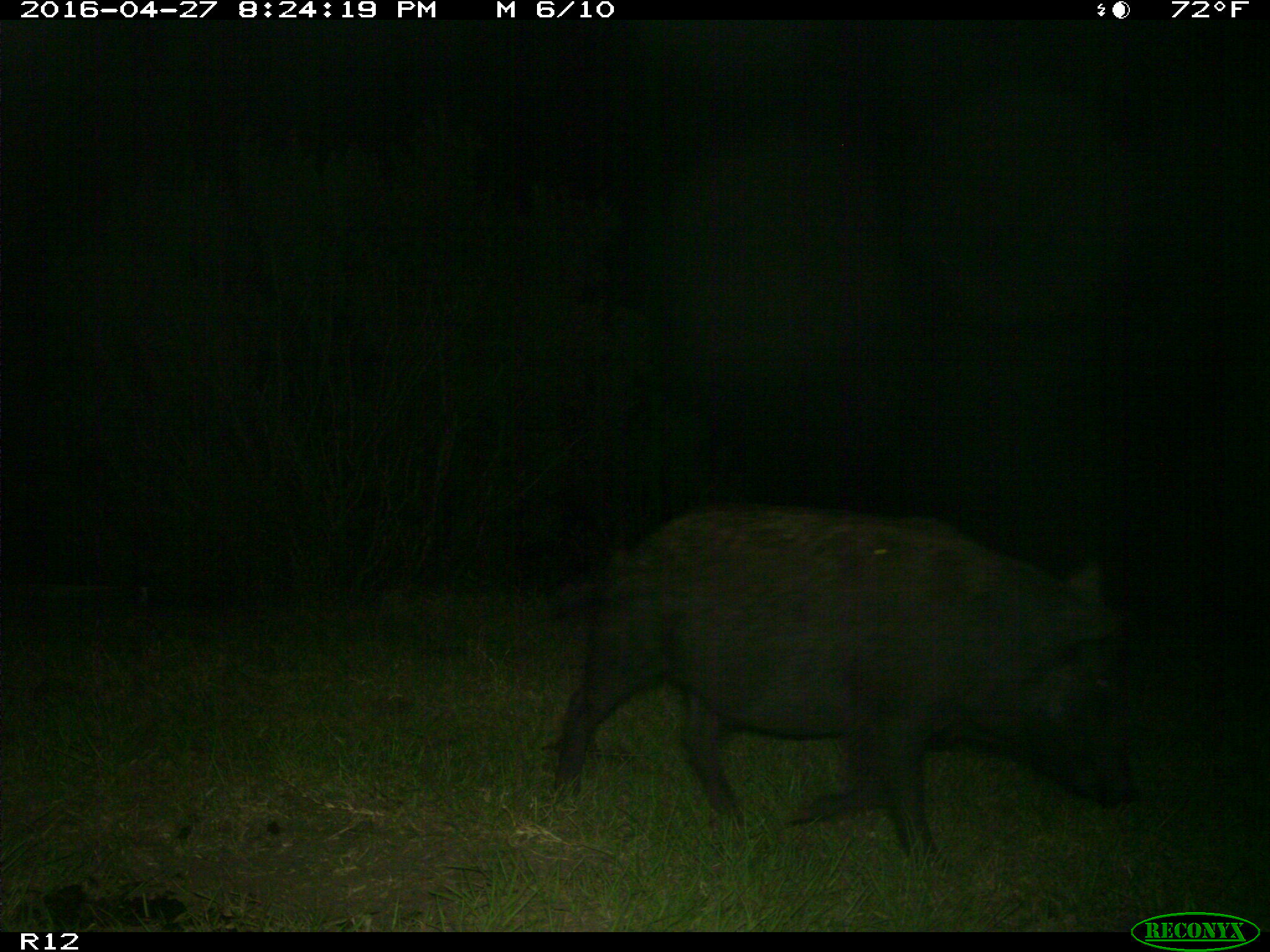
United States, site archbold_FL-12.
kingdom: Animalia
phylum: Chordata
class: Mammalia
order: Artiodactyla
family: Suidae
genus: Sus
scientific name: Sus scrofa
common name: wild boar